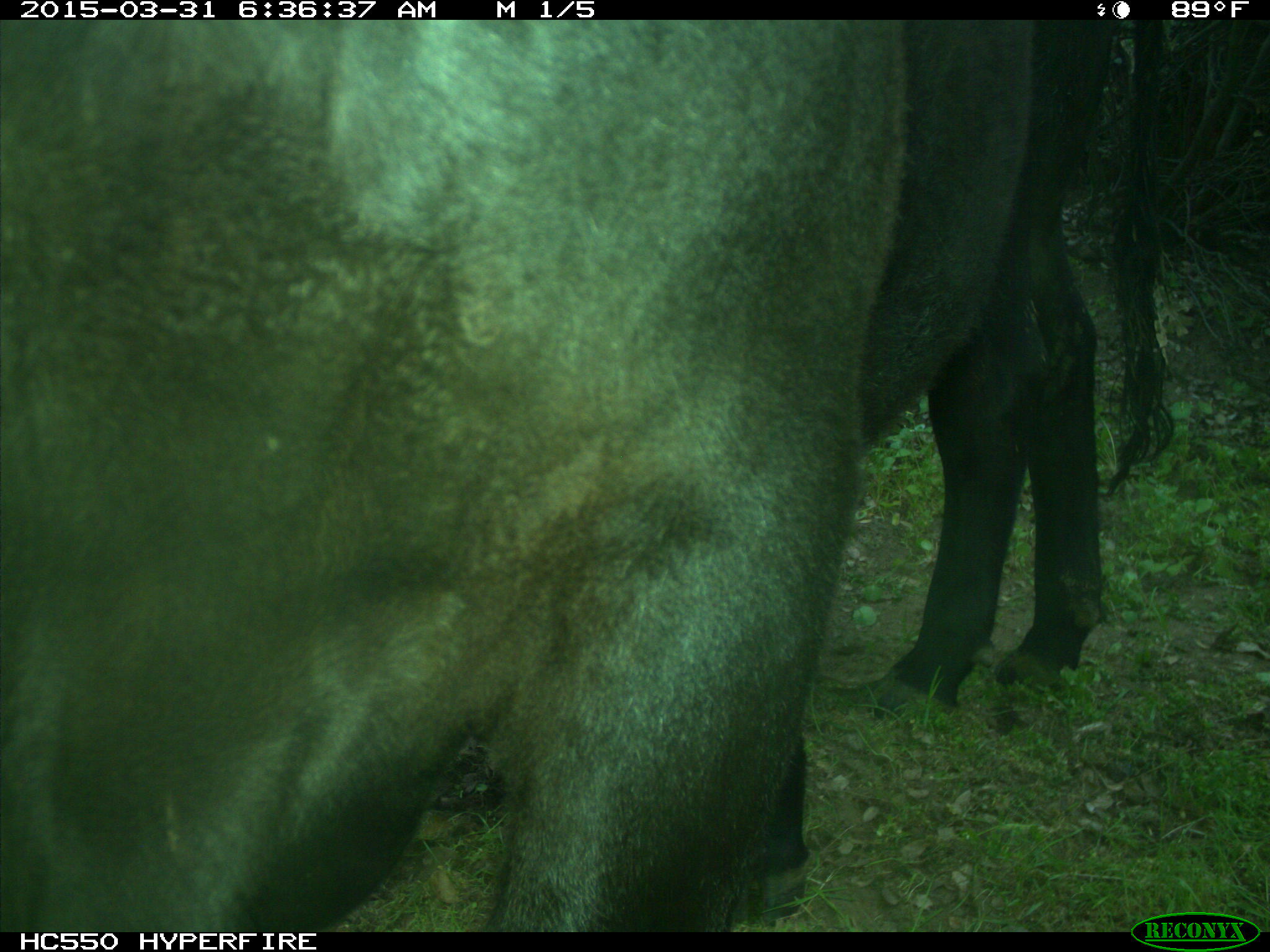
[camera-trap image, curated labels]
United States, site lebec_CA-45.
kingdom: Animalia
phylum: Chordata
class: Mammalia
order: Artiodactyla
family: Bovidae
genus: Bos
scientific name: Bos taurus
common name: domestic cow